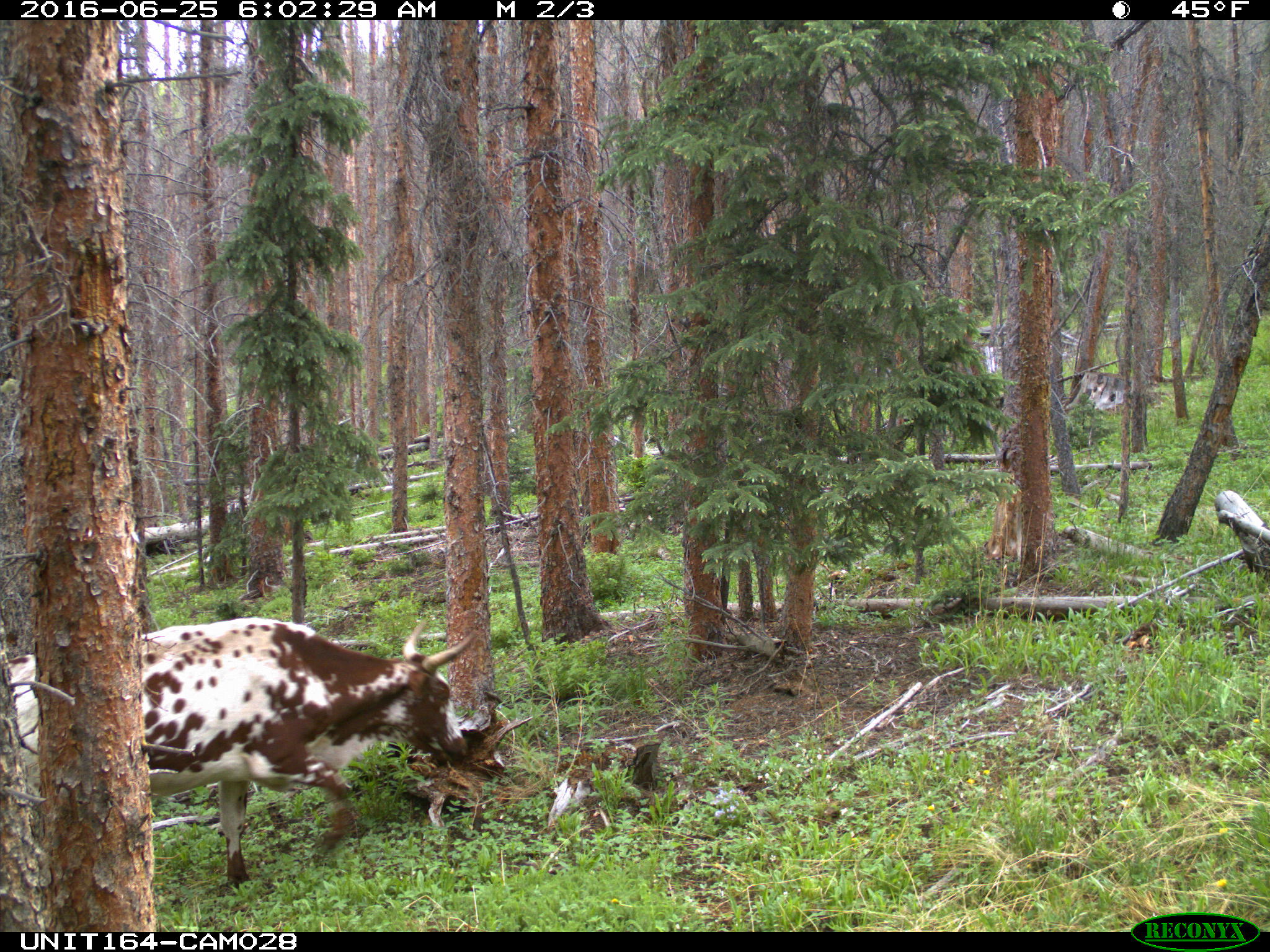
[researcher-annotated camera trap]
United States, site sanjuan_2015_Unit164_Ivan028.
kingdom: Animalia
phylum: Chordata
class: Mammalia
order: Artiodactyla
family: Bovidae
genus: Bos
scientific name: Bos taurus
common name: domestic cow